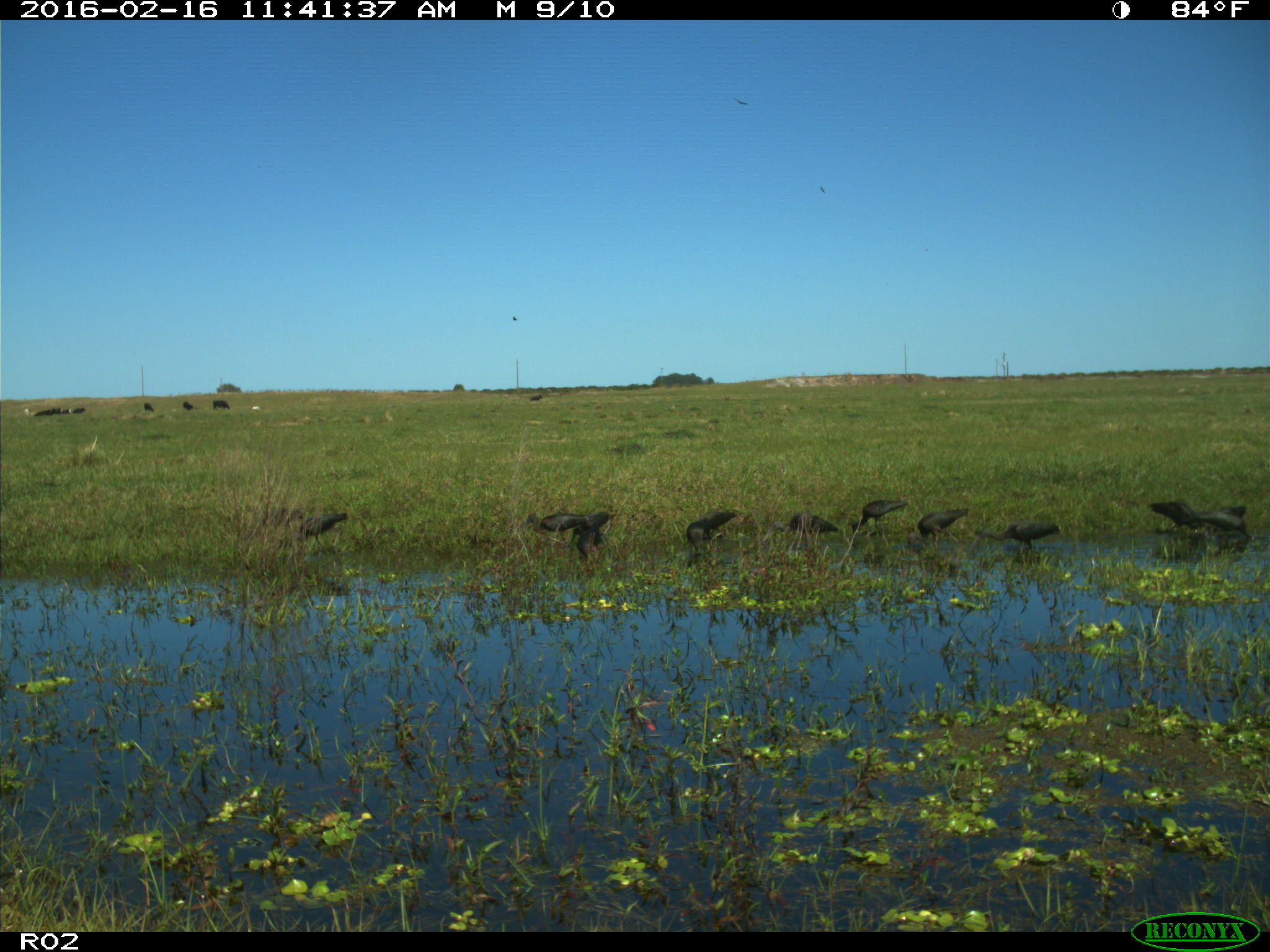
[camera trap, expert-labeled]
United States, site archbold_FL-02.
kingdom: Animalia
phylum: Chordata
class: Aves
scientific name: Aves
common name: birds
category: unidentified bird